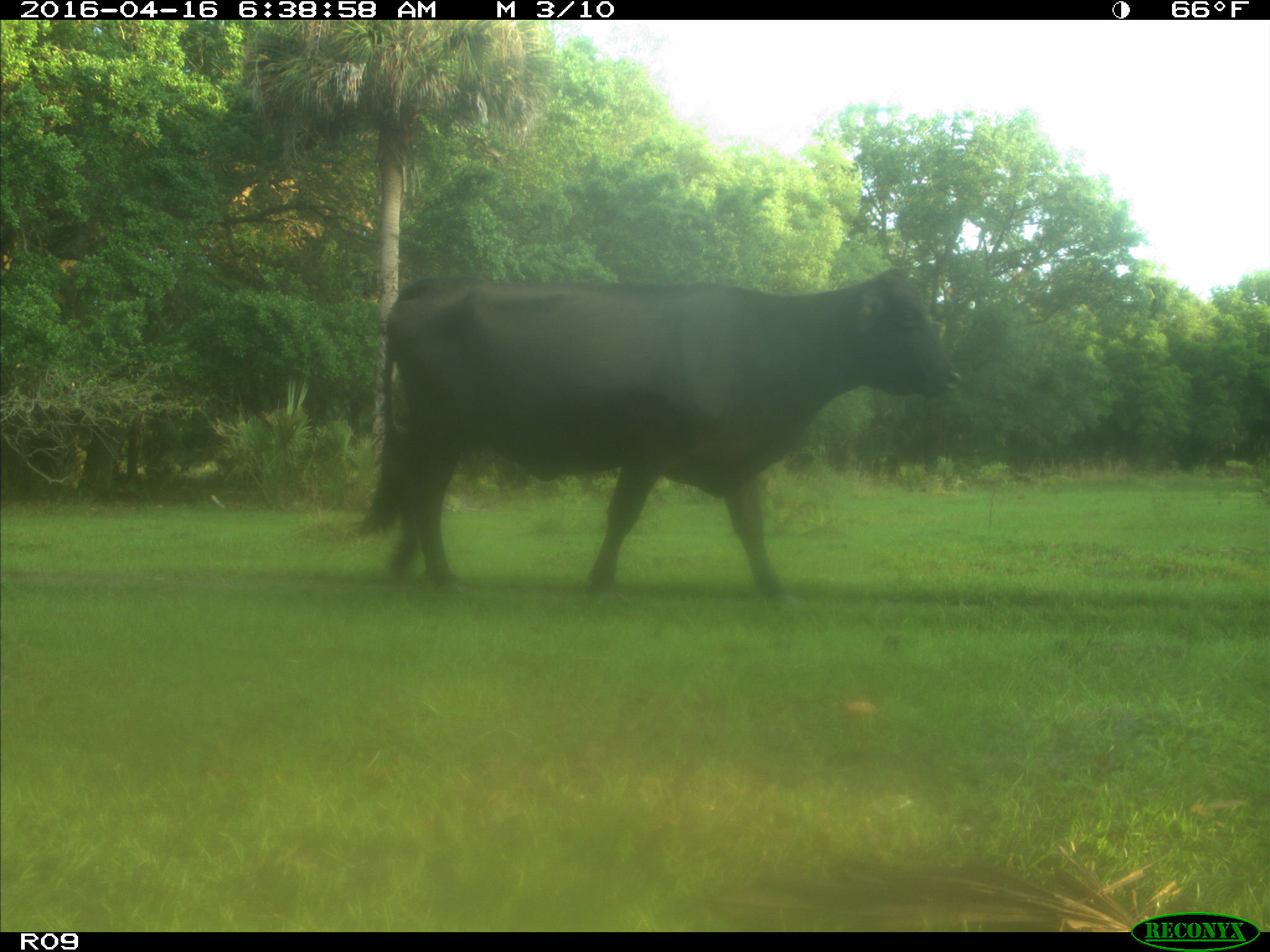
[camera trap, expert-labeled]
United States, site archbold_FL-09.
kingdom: Animalia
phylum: Chordata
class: Mammalia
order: Artiodactyla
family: Bovidae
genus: Bos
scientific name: Bos taurus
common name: domestic cow